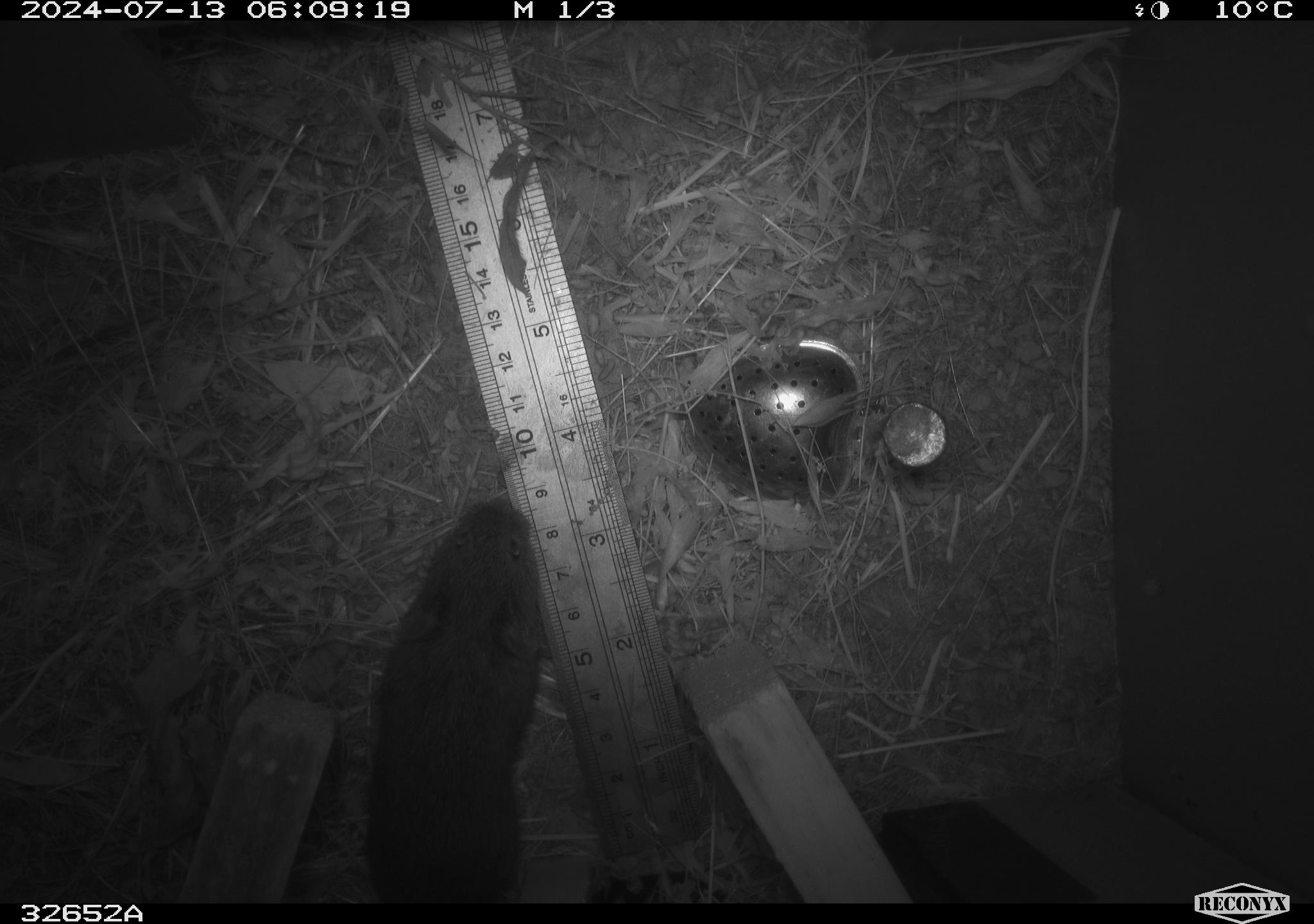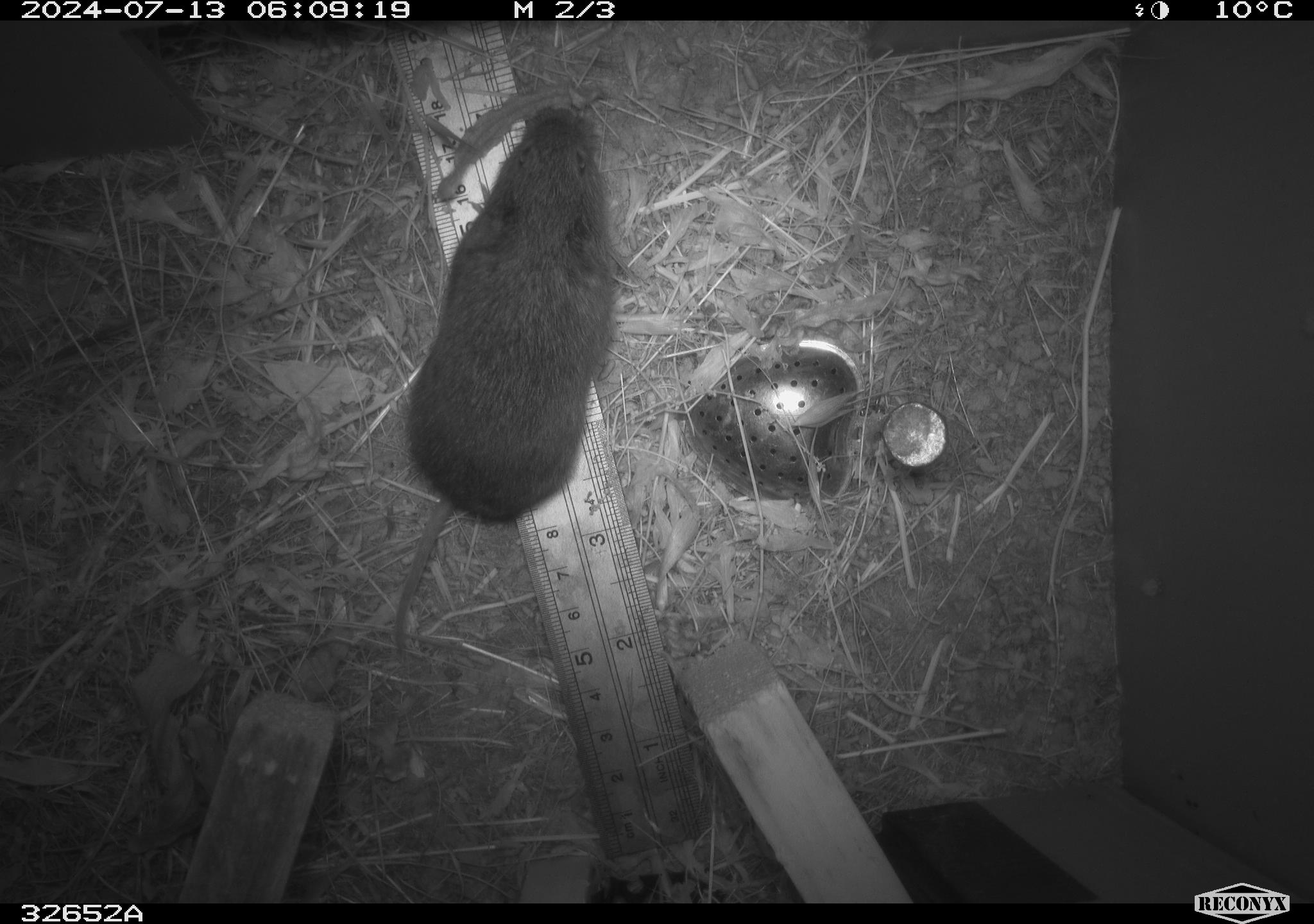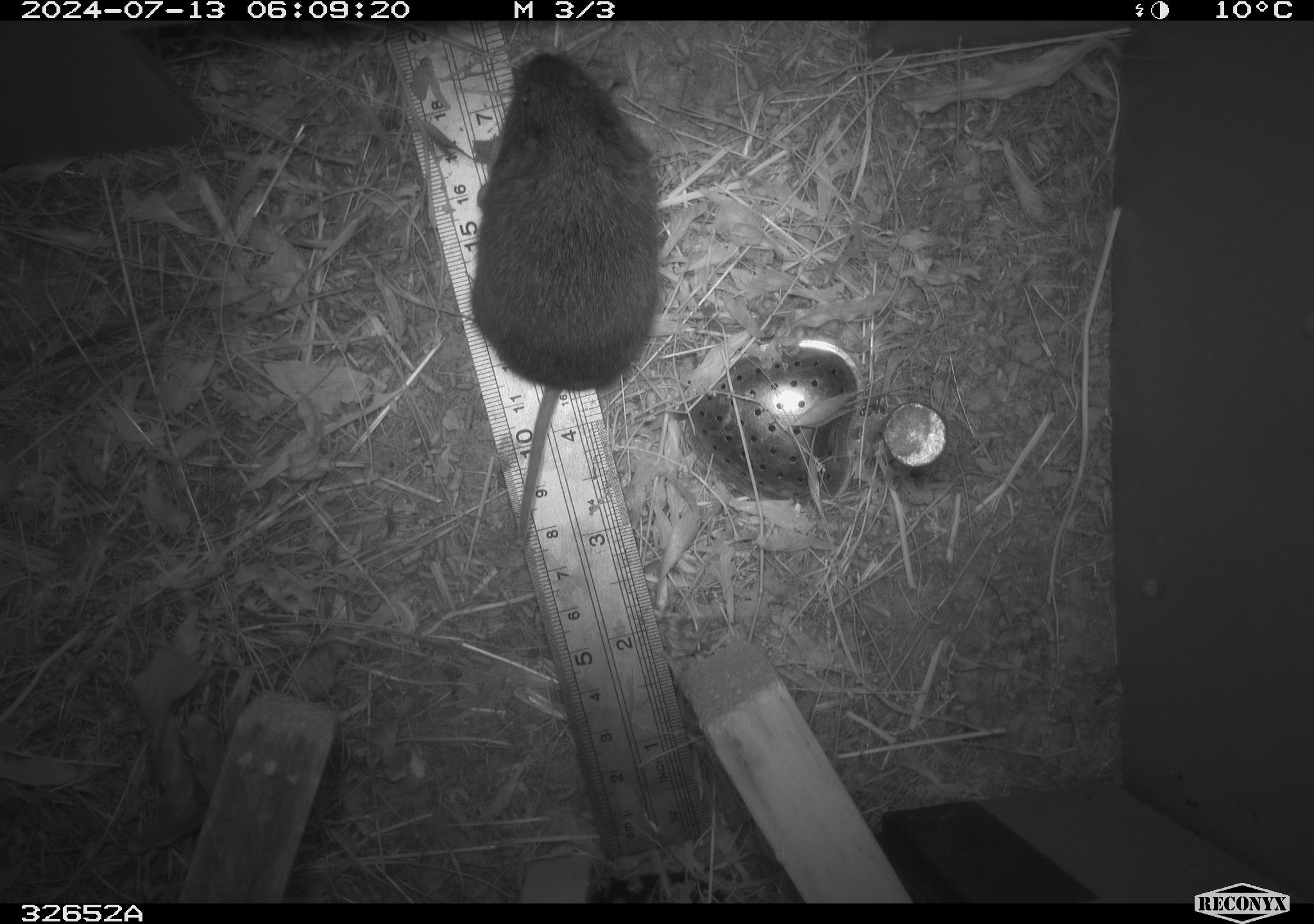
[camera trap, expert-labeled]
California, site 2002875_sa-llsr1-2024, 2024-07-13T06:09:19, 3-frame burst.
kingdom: Animalia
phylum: Chordata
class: Mammalia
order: Rodentia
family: Cricetidae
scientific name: Arvicolinae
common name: voles, lemmings, and muskrats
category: arvicolinae subfamily